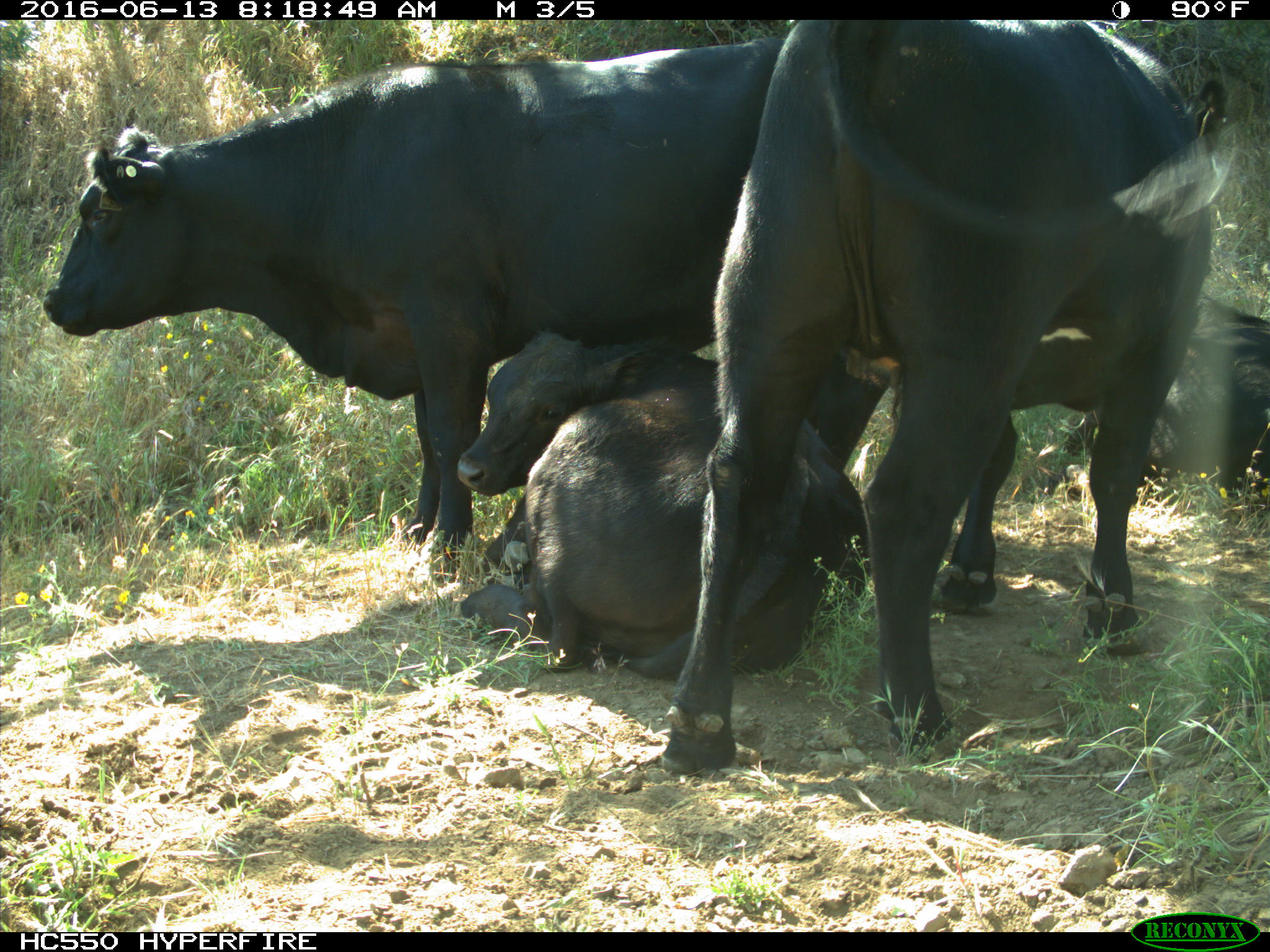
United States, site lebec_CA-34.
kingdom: Animalia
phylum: Chordata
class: Mammalia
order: Artiodactyla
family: Bovidae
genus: Bos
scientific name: Bos taurus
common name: domestic cow